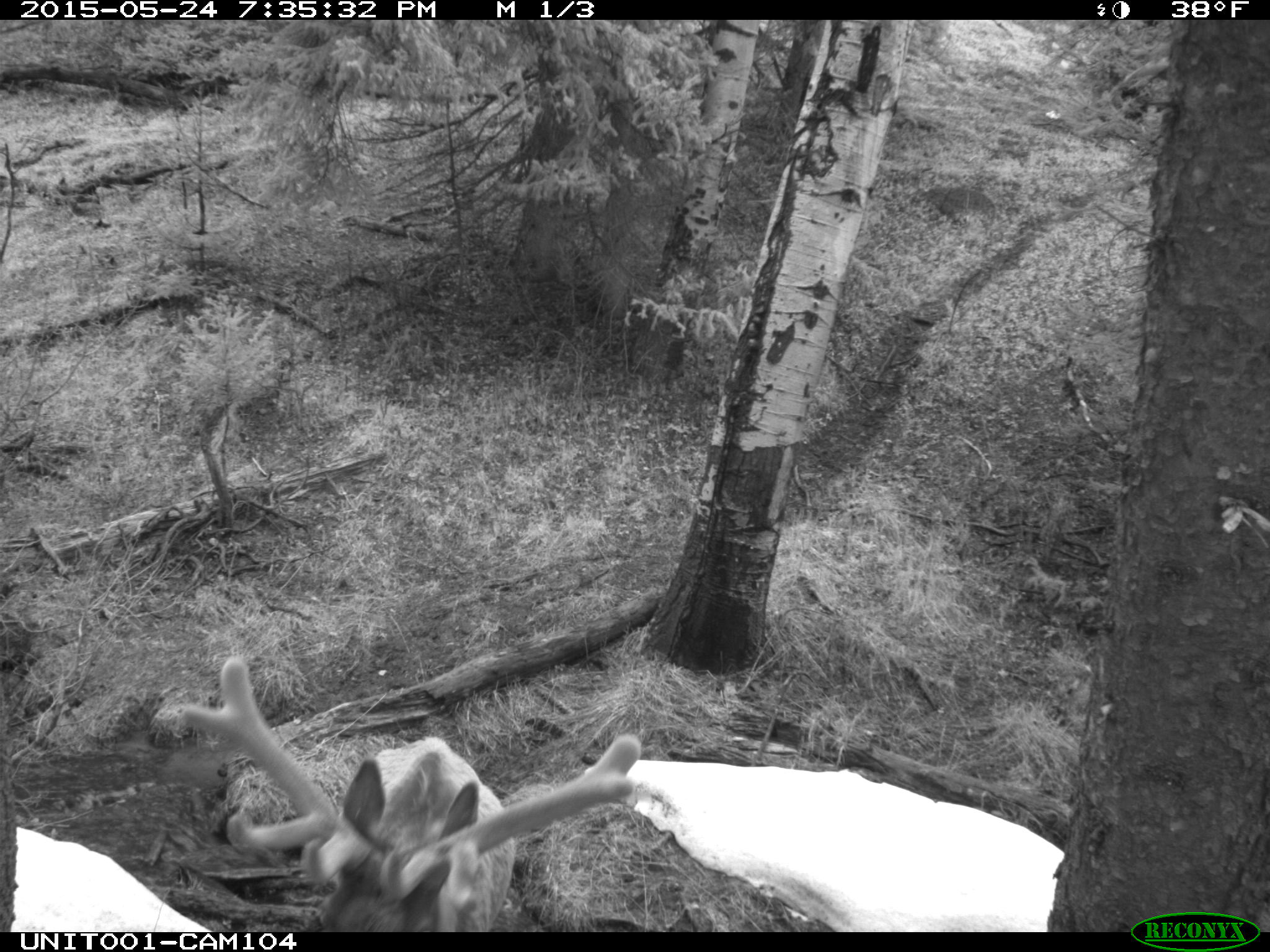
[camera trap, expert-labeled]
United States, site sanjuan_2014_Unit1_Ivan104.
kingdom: Animalia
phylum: Chordata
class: Mammalia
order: Artiodactyla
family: Cervidae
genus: Cervus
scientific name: Cervus elaphus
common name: red deer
Cervus elaphus (red deer).